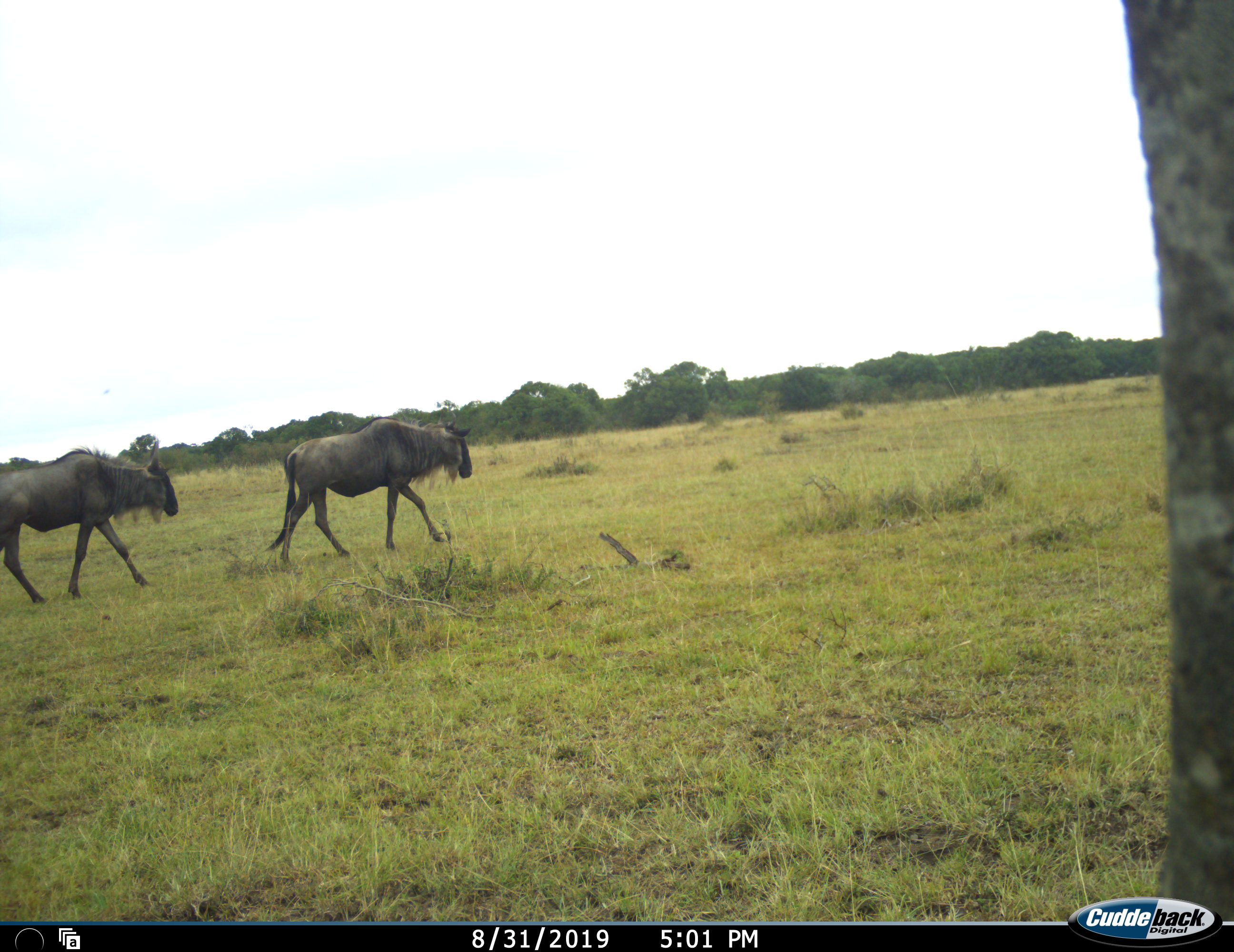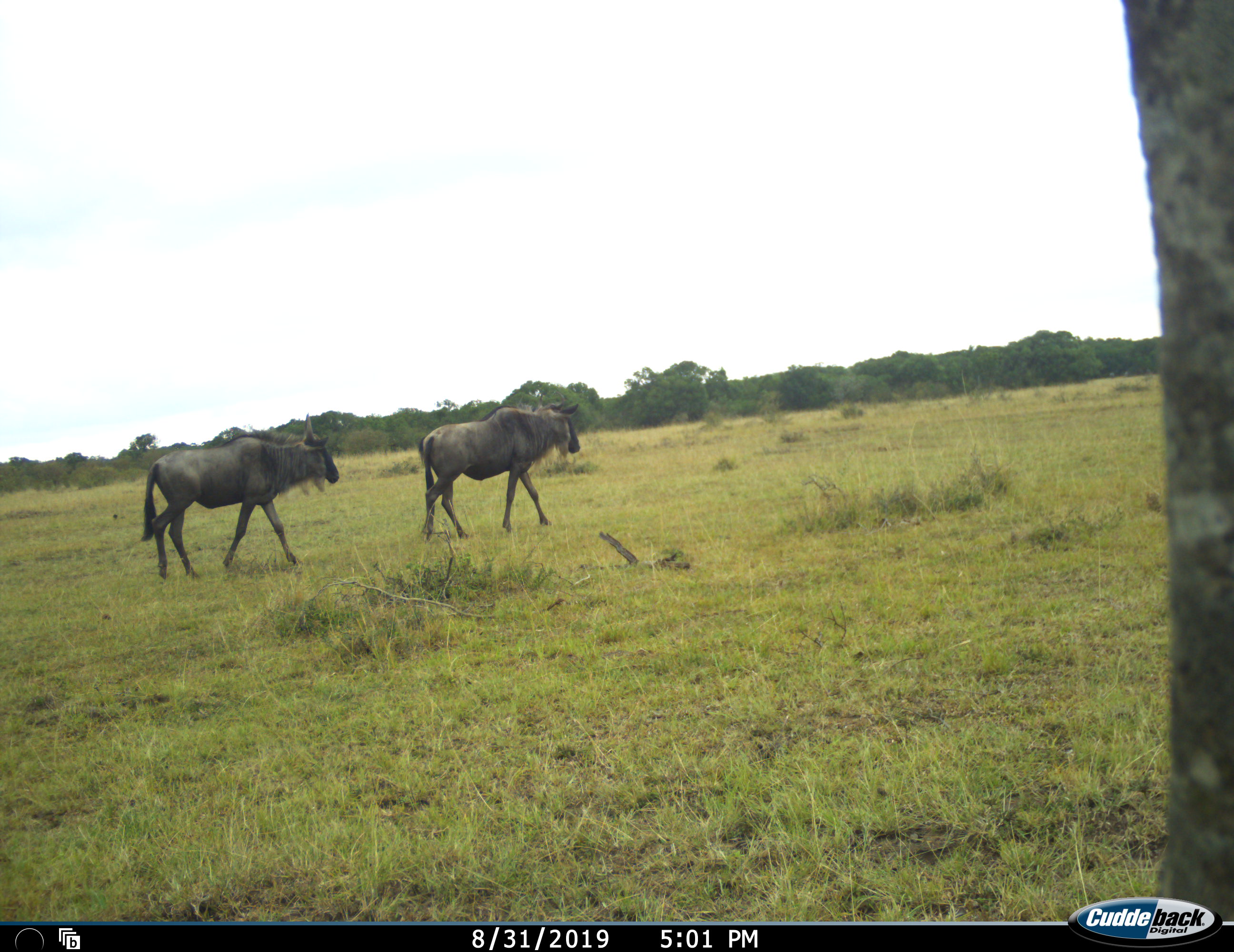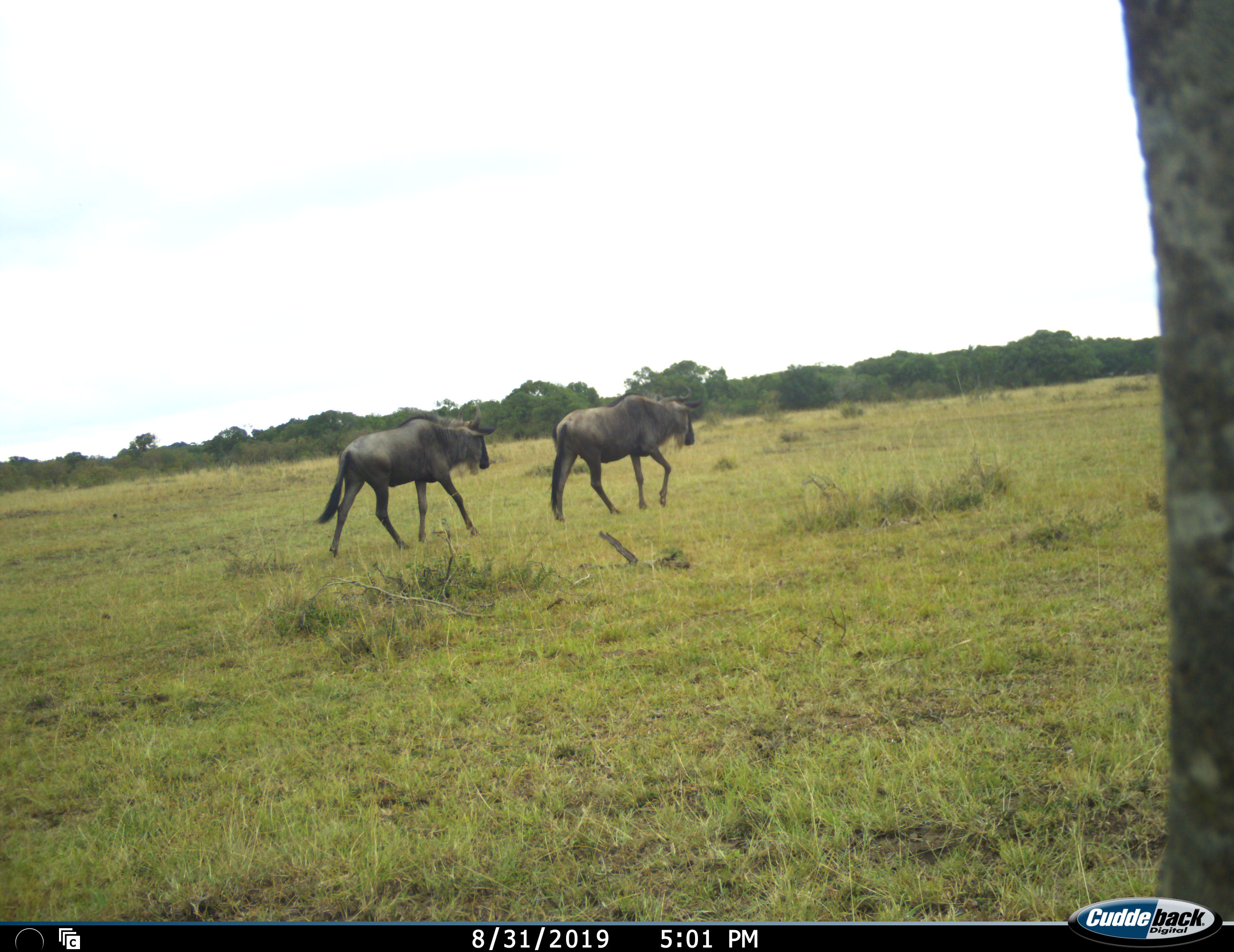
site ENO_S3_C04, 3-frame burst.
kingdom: Animalia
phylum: Chordata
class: Mammalia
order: Artiodactyla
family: Bovidae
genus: Connochaetes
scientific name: Connochaetes taurinus taurinus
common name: blue wildebeest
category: wildebeestblue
Wildebeestblue (blue wildebeest) (Connochaetes taurinus taurinus), count 2. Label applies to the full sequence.